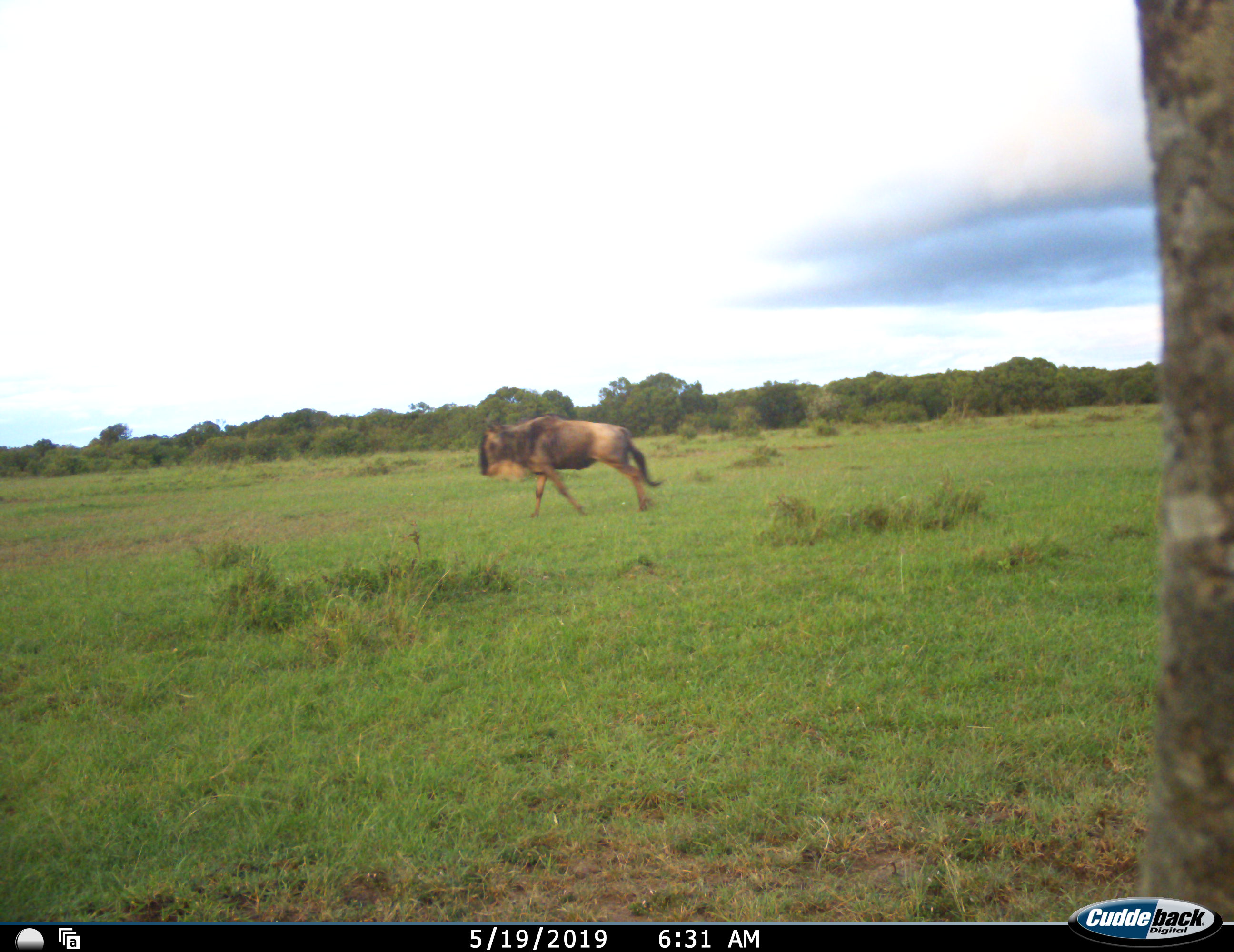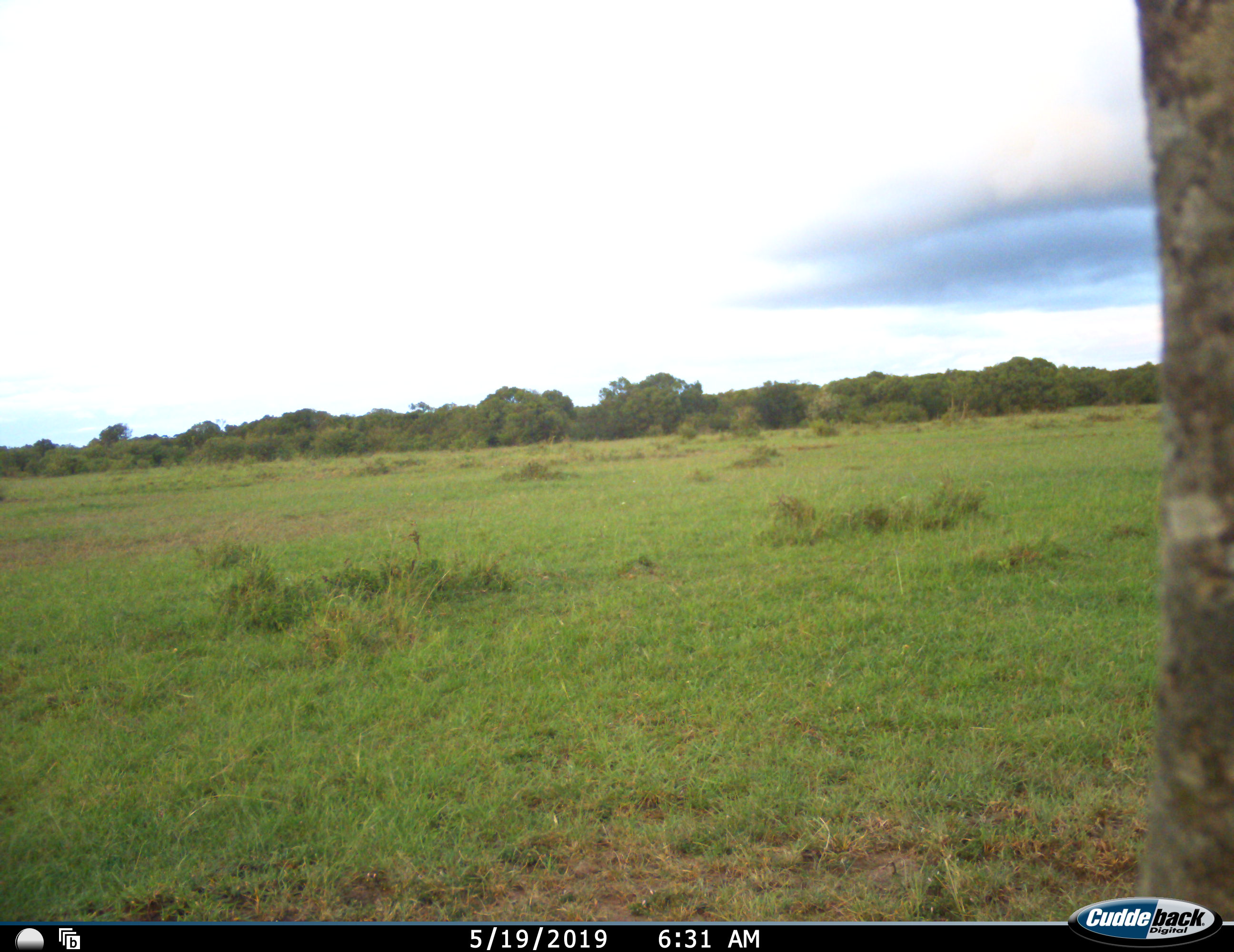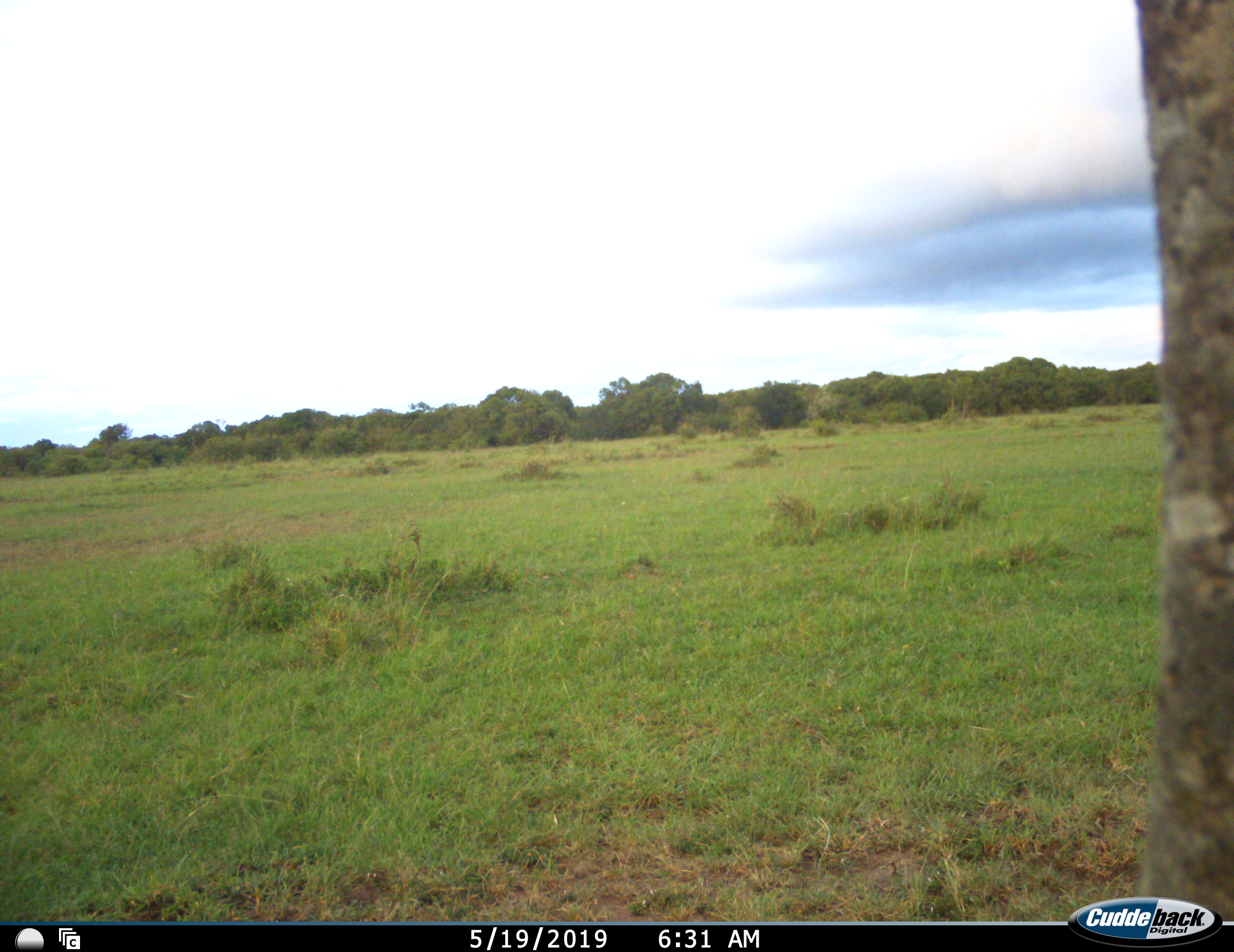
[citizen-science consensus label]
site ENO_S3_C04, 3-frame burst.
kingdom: Animalia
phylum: Chordata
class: Mammalia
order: Artiodactyla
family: Bovidae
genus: Connochaetes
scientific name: Connochaetes taurinus taurinus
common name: blue wildebeest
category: wildebeestblue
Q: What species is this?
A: Wildebeestblue (blue wildebeest) (Connochaetes taurinus taurinus).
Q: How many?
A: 1.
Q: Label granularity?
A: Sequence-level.